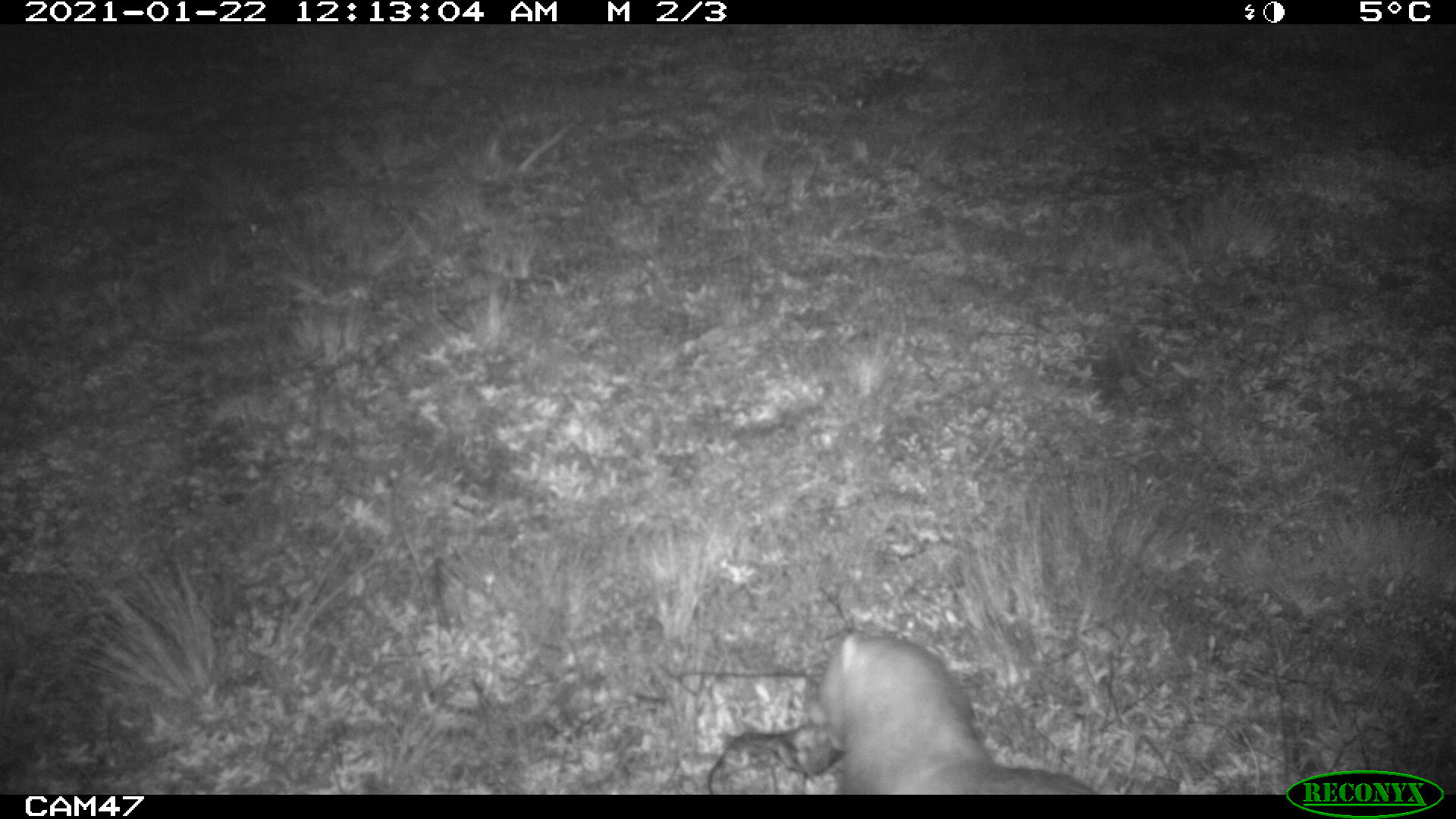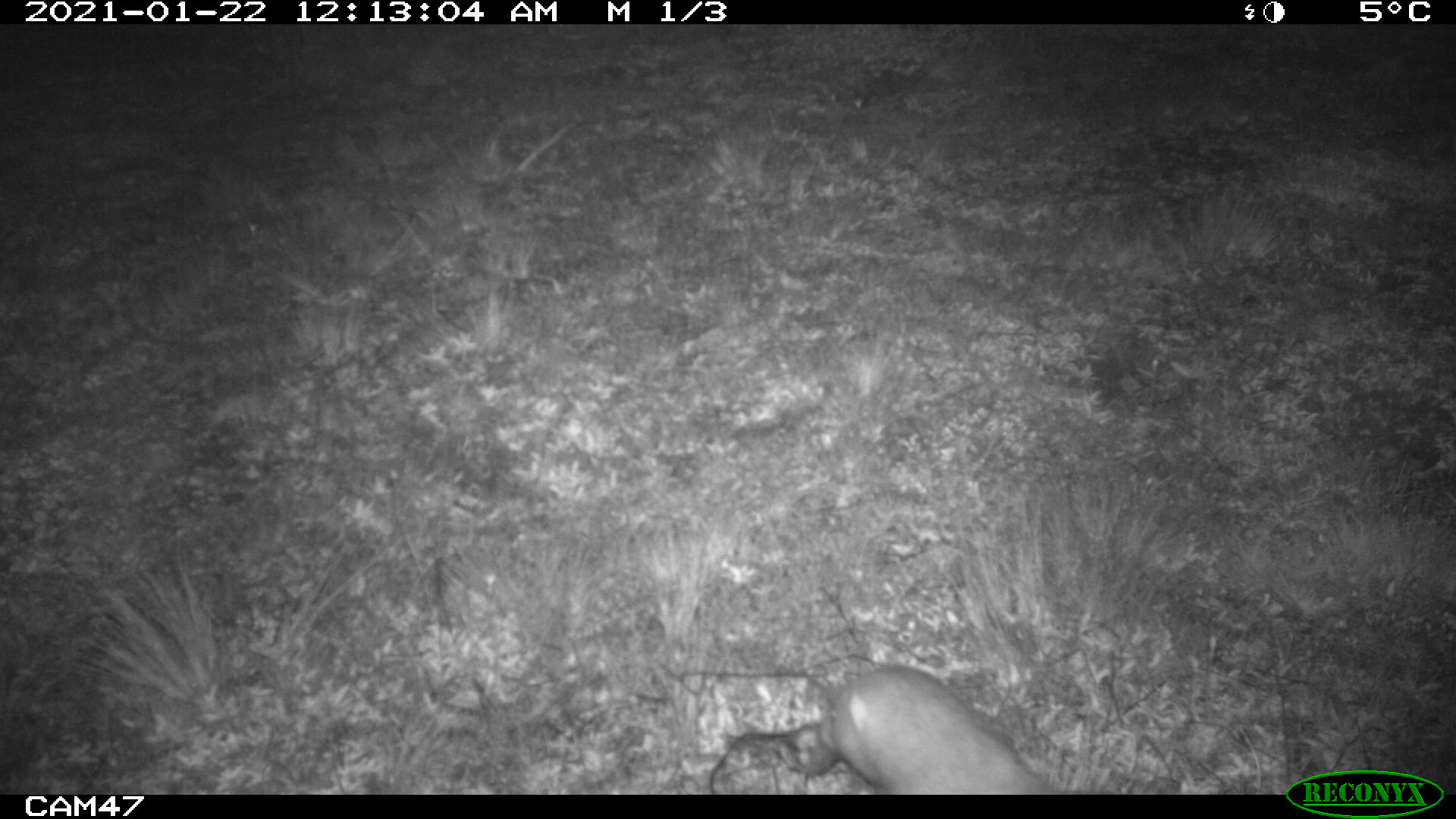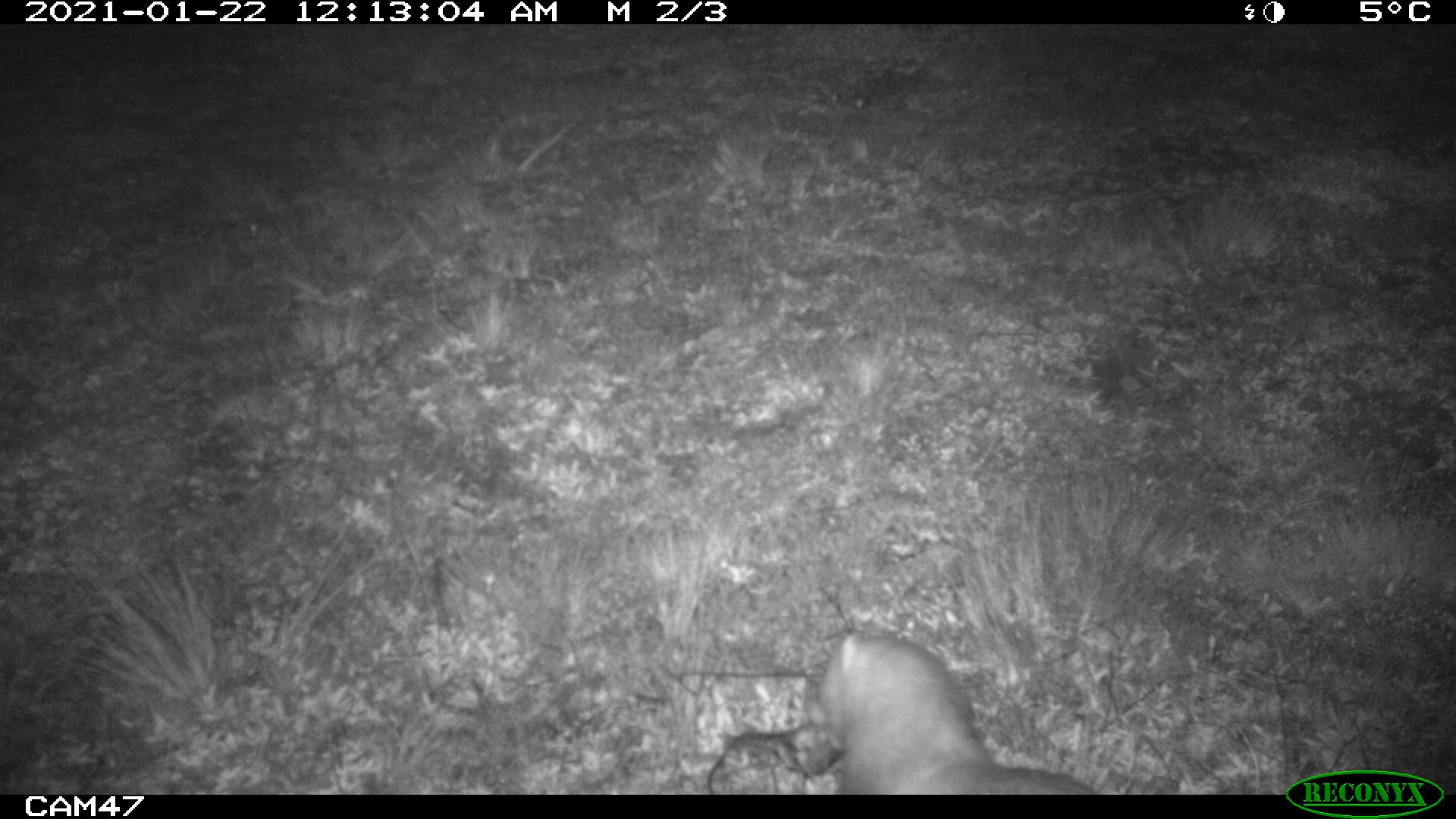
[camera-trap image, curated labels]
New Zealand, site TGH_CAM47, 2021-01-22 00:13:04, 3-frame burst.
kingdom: Animalia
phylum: Chordata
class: Mammalia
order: Carnivora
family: Mustelidae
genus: Mustela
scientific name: Mustela furo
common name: ferret